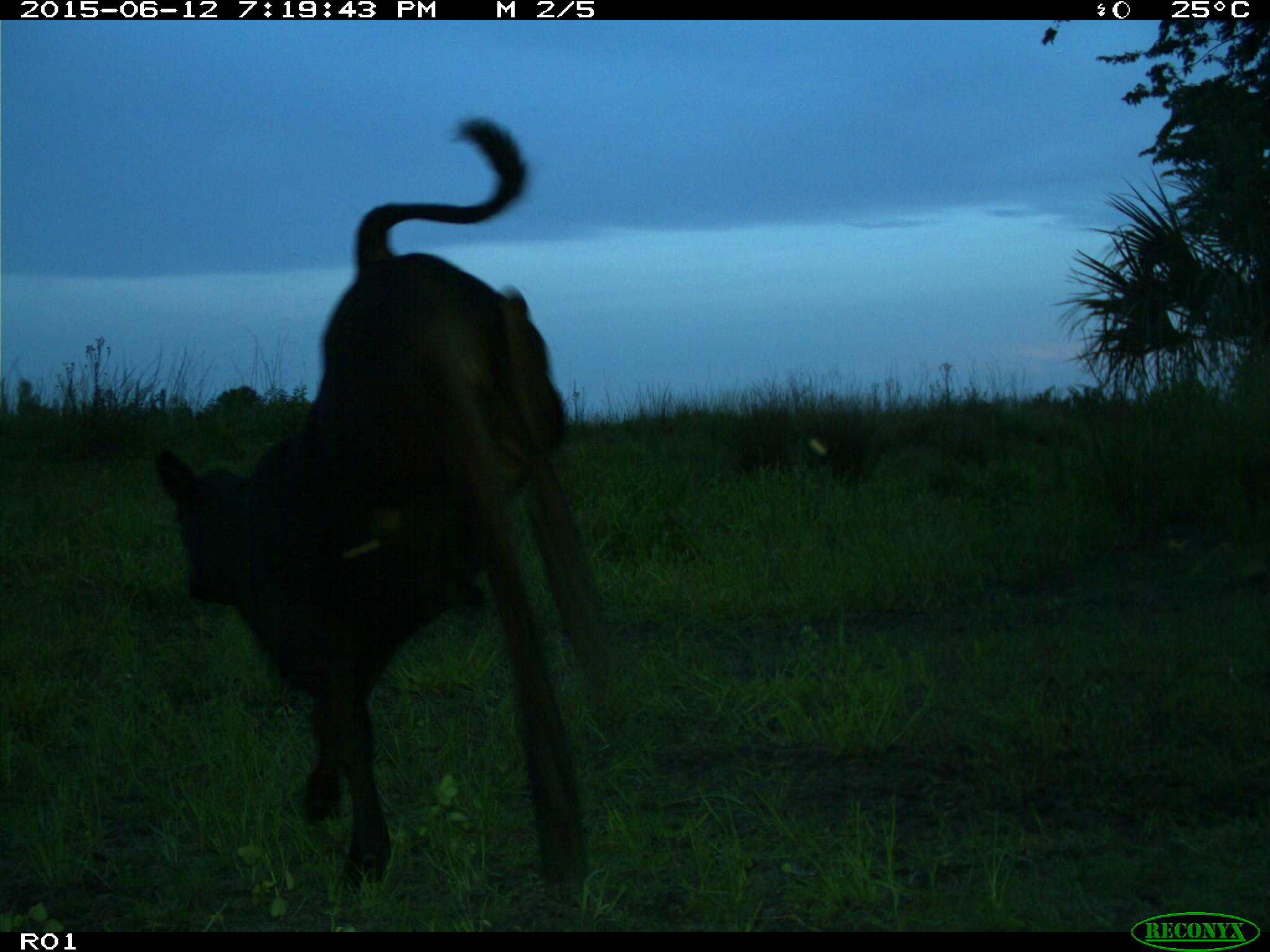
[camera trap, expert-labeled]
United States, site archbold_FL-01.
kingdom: Animalia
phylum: Chordata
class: Mammalia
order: Artiodactyla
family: Bovidae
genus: Bos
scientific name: Bos taurus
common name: domestic cow